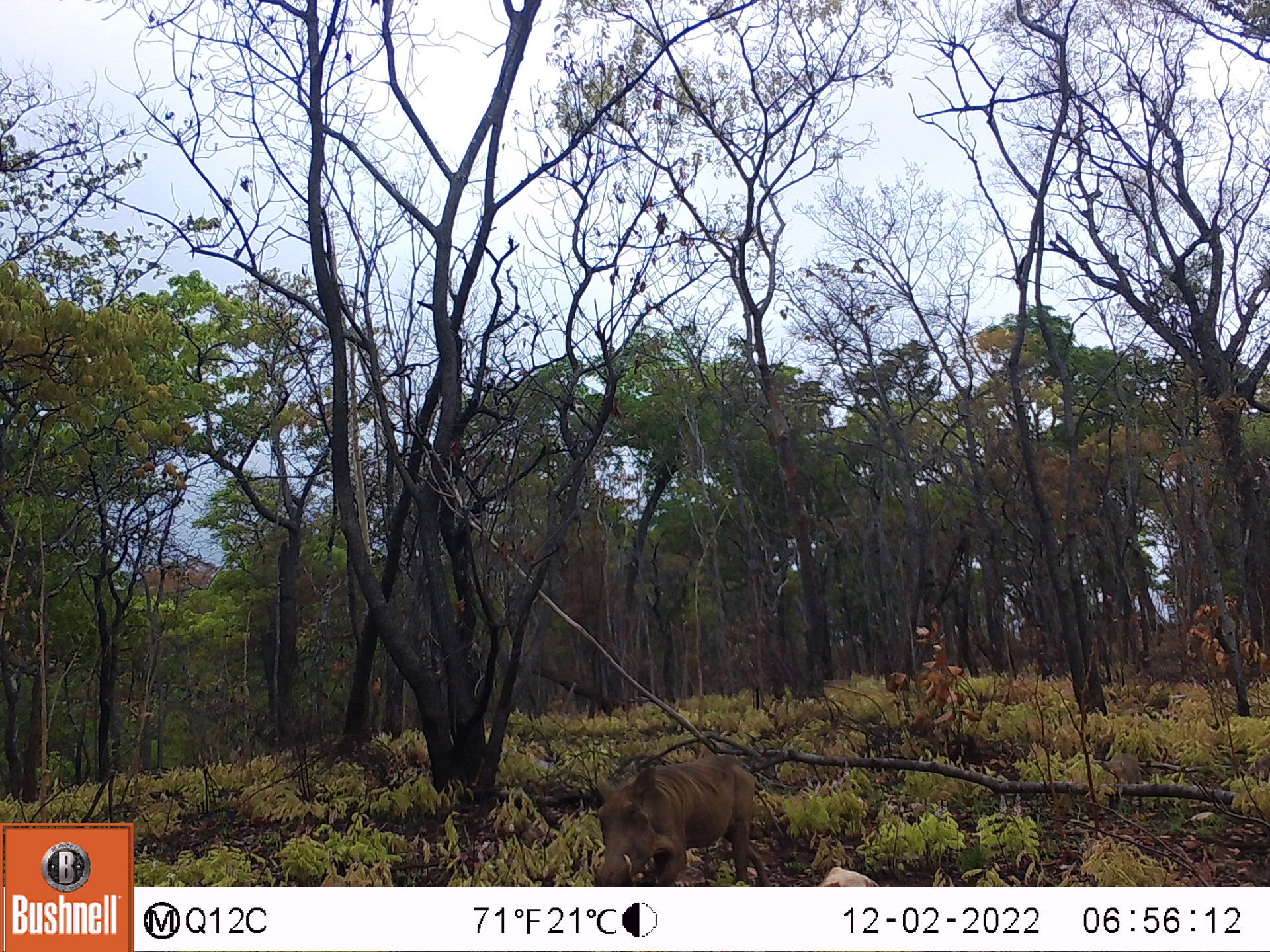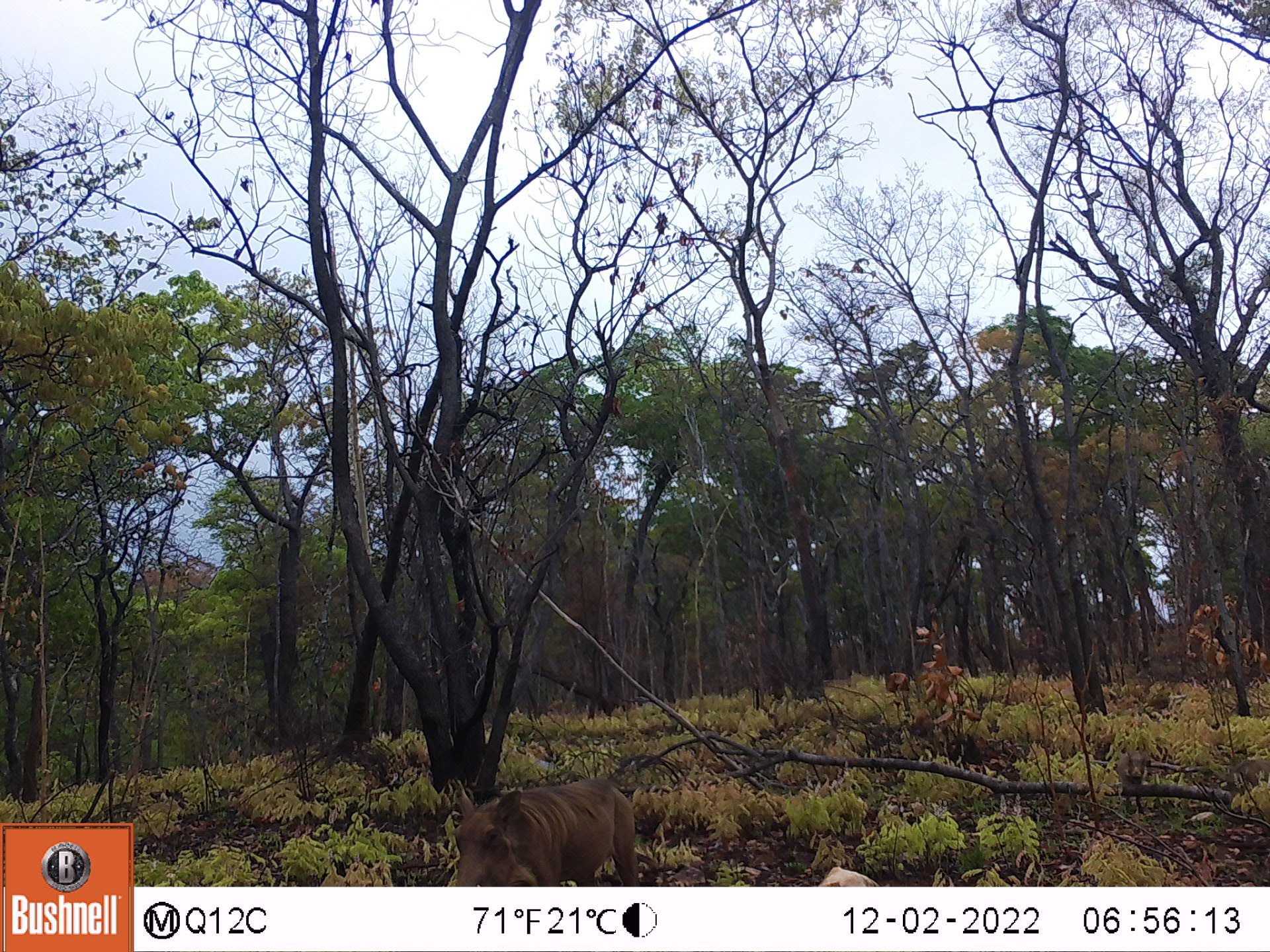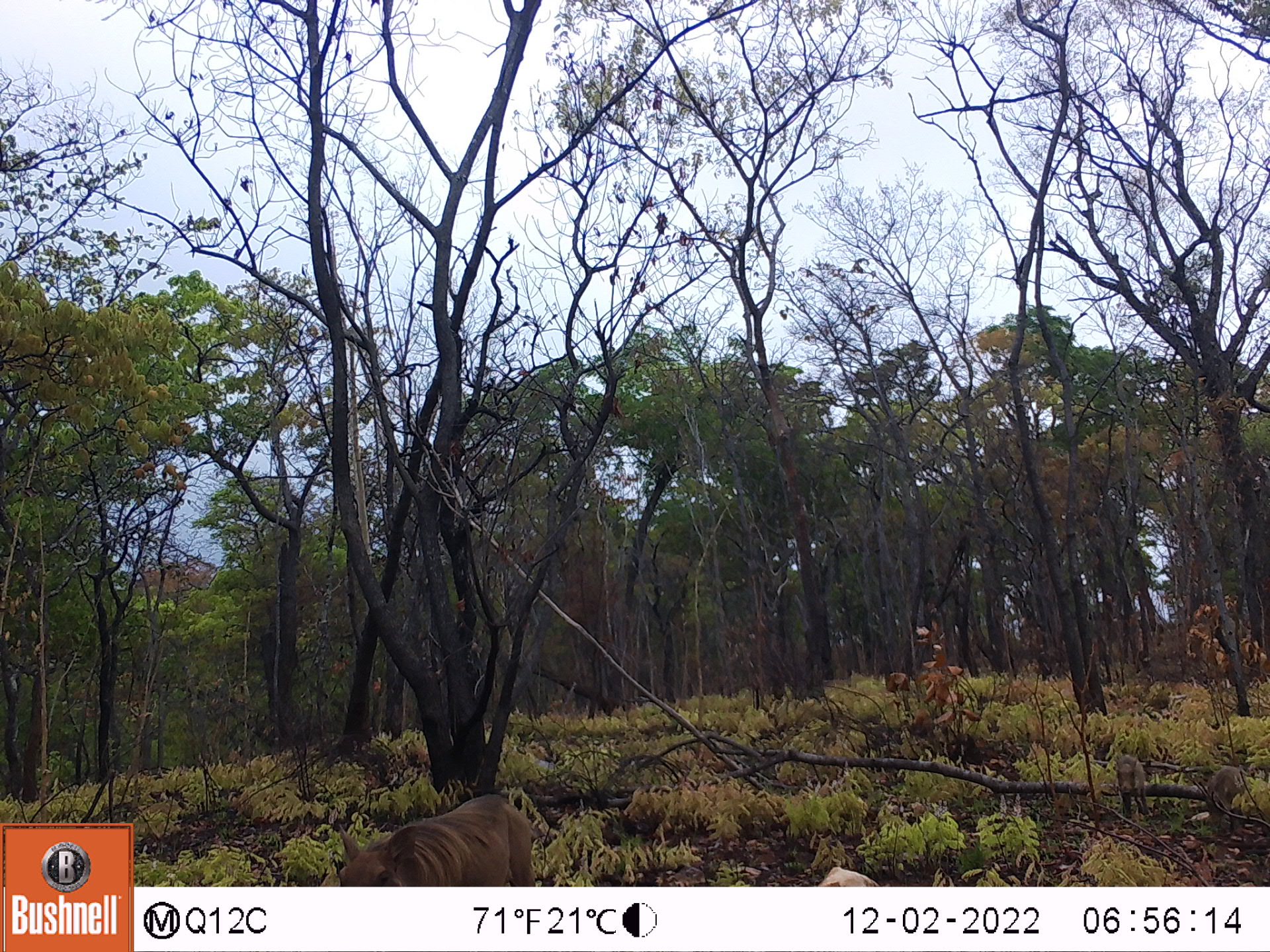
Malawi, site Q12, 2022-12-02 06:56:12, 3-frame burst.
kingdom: Animalia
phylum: Chordata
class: Mammalia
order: Artiodactyla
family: Suidae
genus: Phacochoerus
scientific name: Phacochoerus africanus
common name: common warthog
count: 3